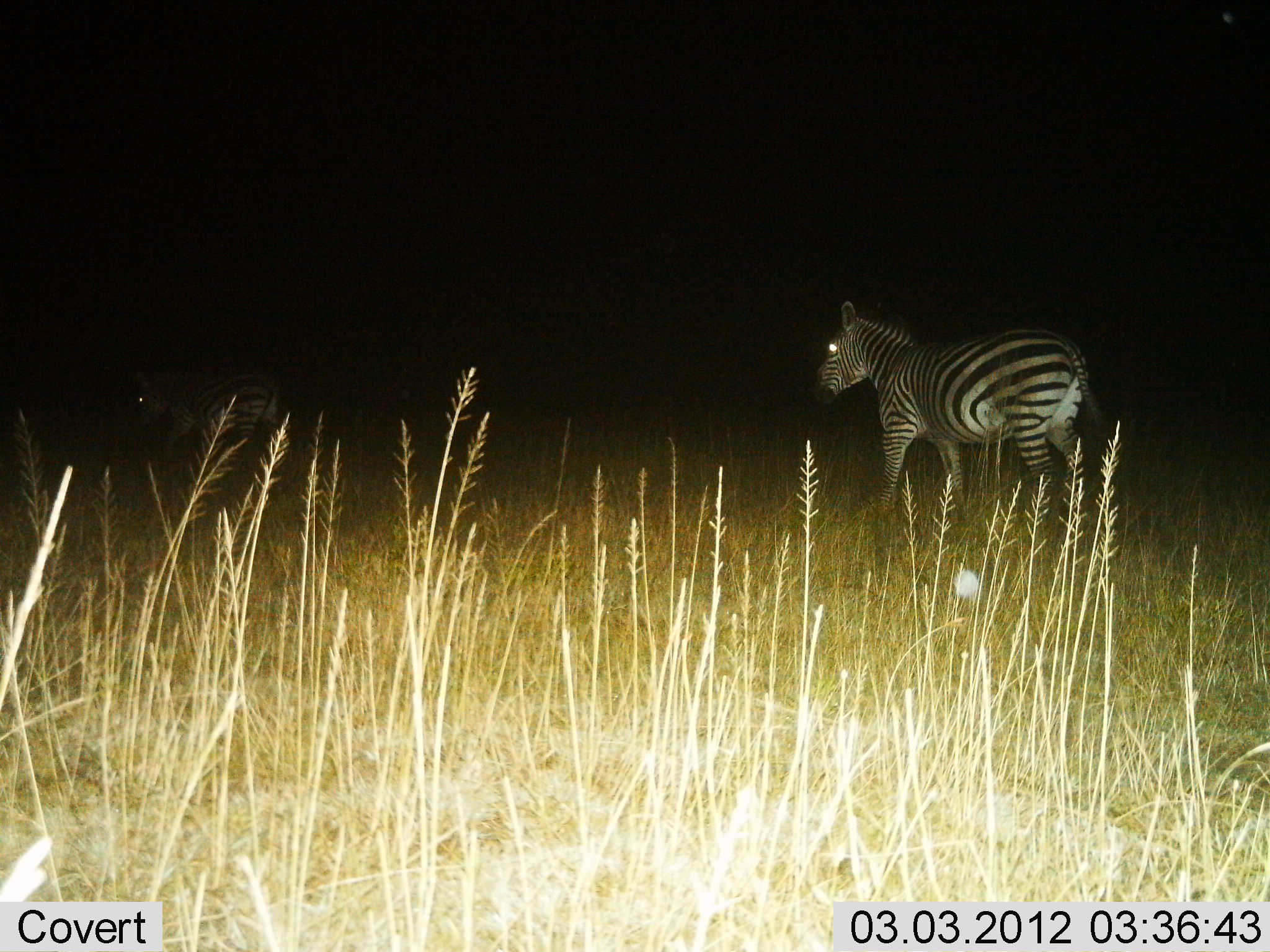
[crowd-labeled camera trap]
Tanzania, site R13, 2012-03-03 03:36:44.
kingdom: Animalia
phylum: Chordata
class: Mammalia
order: Perissodactyla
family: Equidae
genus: Equus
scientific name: Equus quagga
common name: plains zebra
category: zebra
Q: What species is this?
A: Zebra (plains zebra) (Equus quagga).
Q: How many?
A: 2.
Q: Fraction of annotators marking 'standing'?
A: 31%.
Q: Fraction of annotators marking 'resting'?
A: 0%.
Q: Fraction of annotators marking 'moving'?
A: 73%.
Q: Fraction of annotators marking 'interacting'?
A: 4%.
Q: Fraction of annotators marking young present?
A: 4%.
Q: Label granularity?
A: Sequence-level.